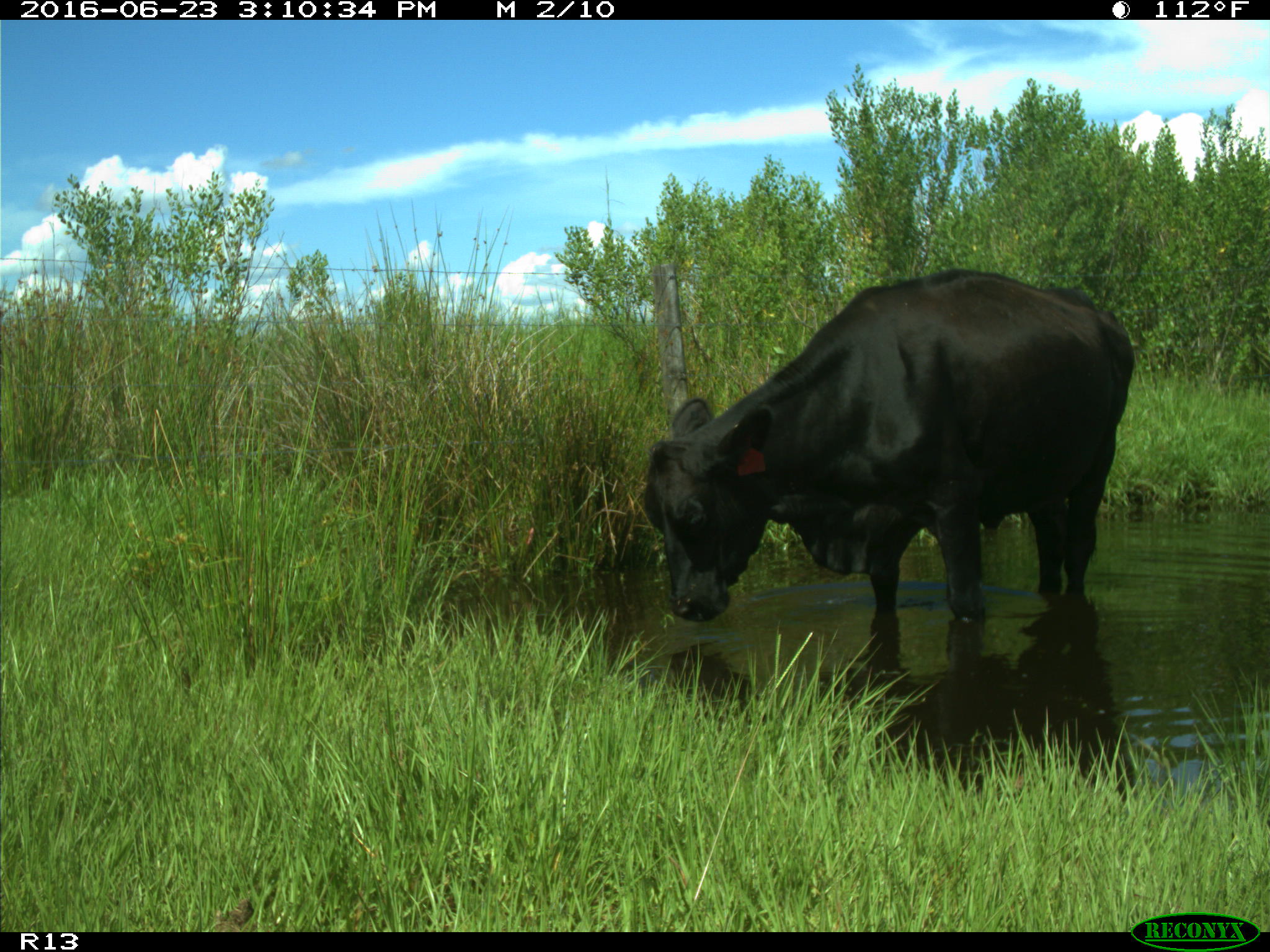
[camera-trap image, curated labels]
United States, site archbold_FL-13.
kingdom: Animalia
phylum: Chordata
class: Mammalia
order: Artiodactyla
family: Bovidae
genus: Bos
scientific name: Bos taurus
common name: domestic cow